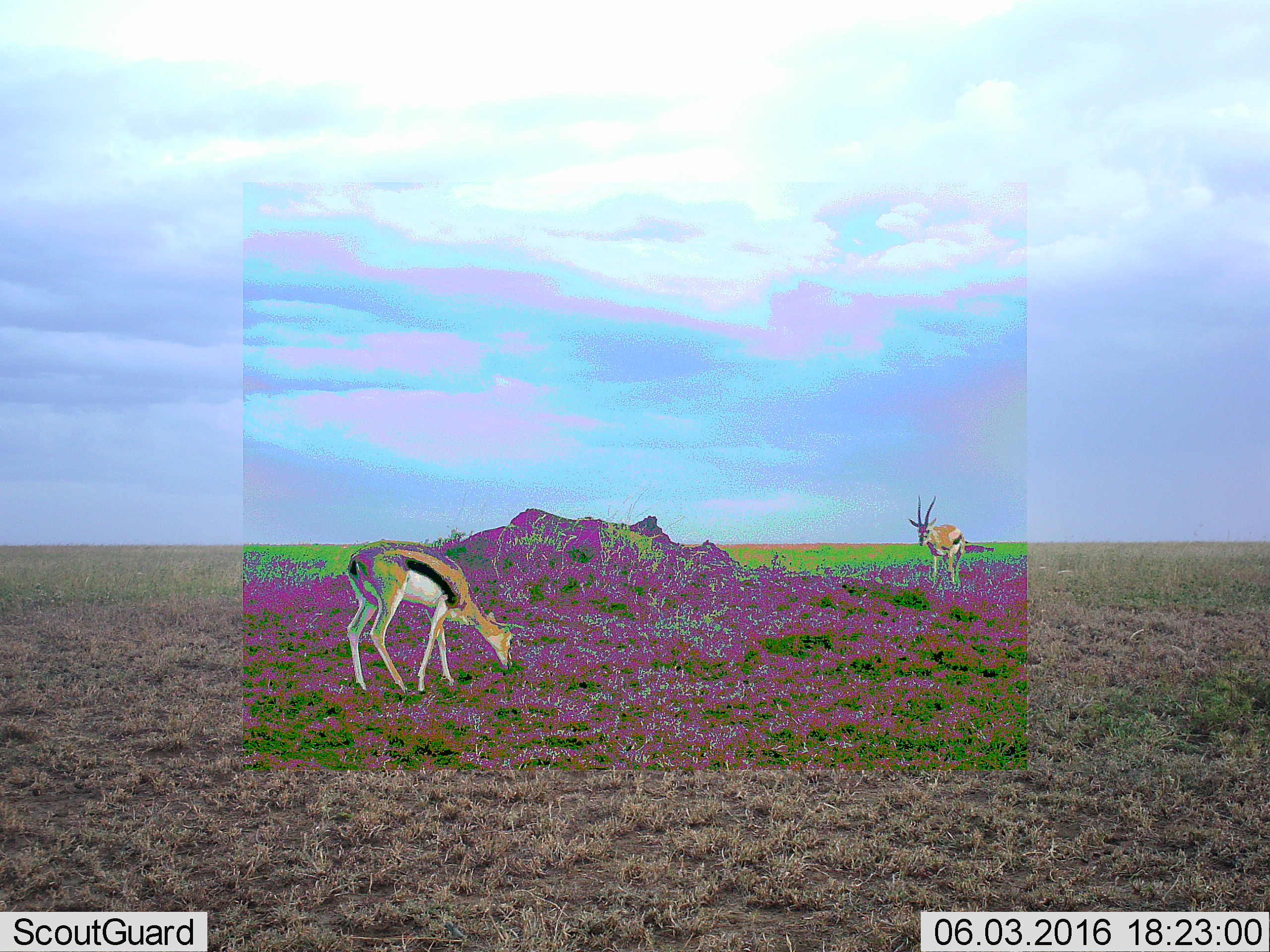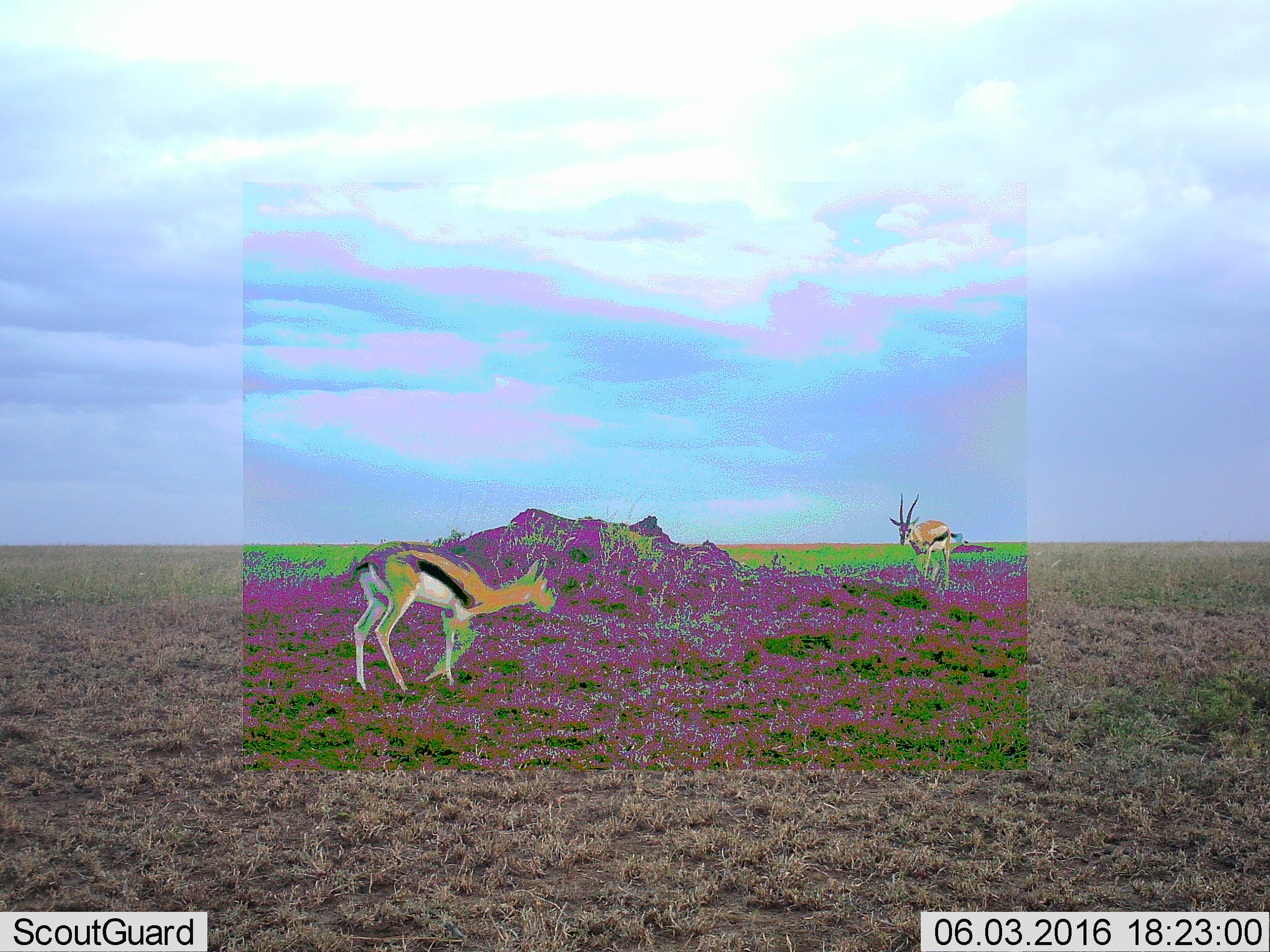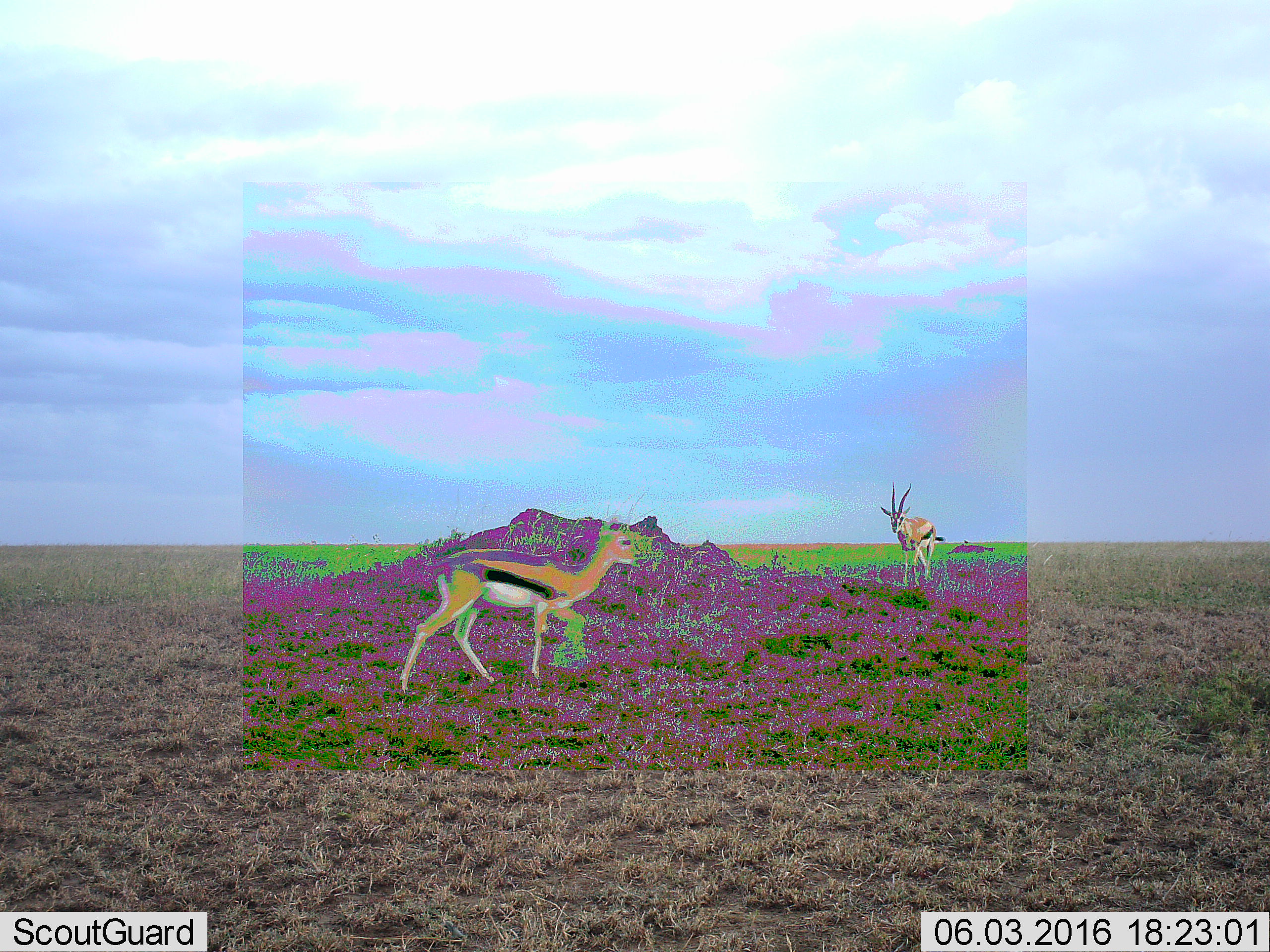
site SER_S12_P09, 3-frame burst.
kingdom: Animalia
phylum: Chordata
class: Mammalia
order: Artiodactyla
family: Bovidae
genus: Eudorcas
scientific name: Eudorcas thomsonii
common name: thomson's gazelle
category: gazellethomsons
Gazellethomsons (thomson's gazelle) (Eudorcas thomsonii), count 2. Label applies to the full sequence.